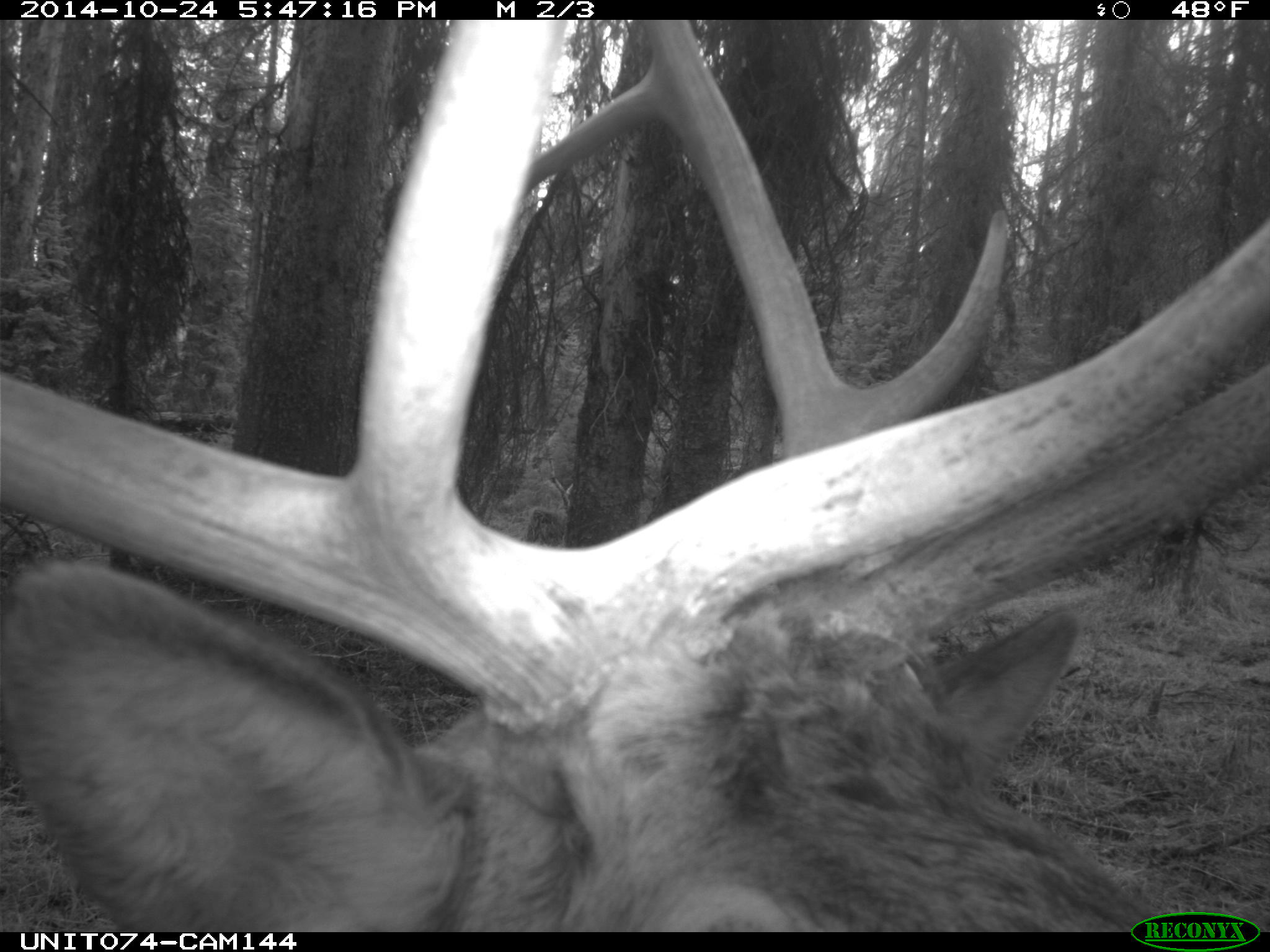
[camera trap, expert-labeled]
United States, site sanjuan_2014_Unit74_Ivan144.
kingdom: Animalia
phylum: Chordata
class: Mammalia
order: Artiodactyla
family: Cervidae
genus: Cervus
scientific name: Cervus elaphus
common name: red deer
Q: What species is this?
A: Cervus elaphus (red deer).